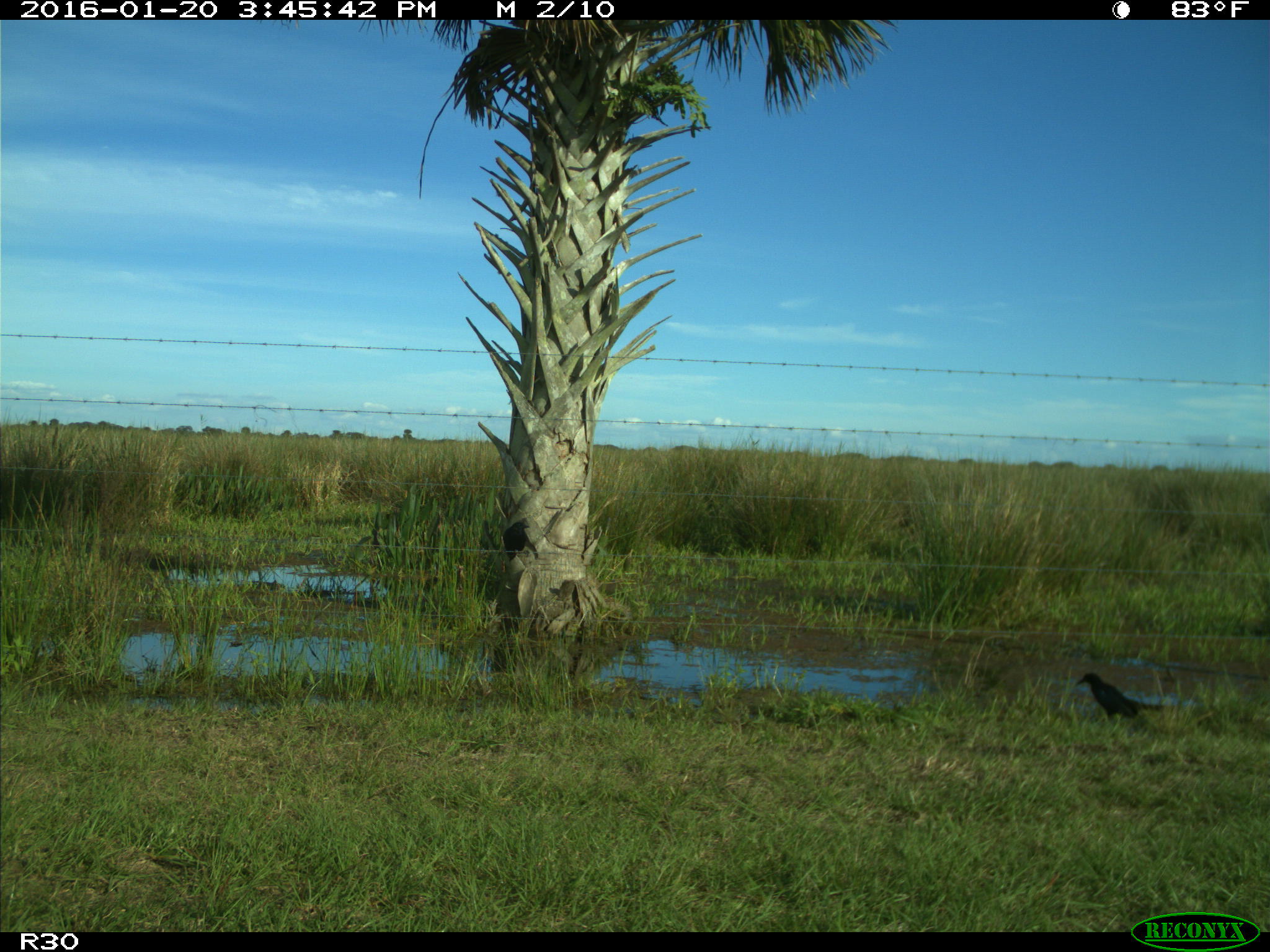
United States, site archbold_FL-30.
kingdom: Animalia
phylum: Chordata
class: Aves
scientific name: Aves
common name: birds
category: unidentified bird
Unidentified bird (birds) (Aves).